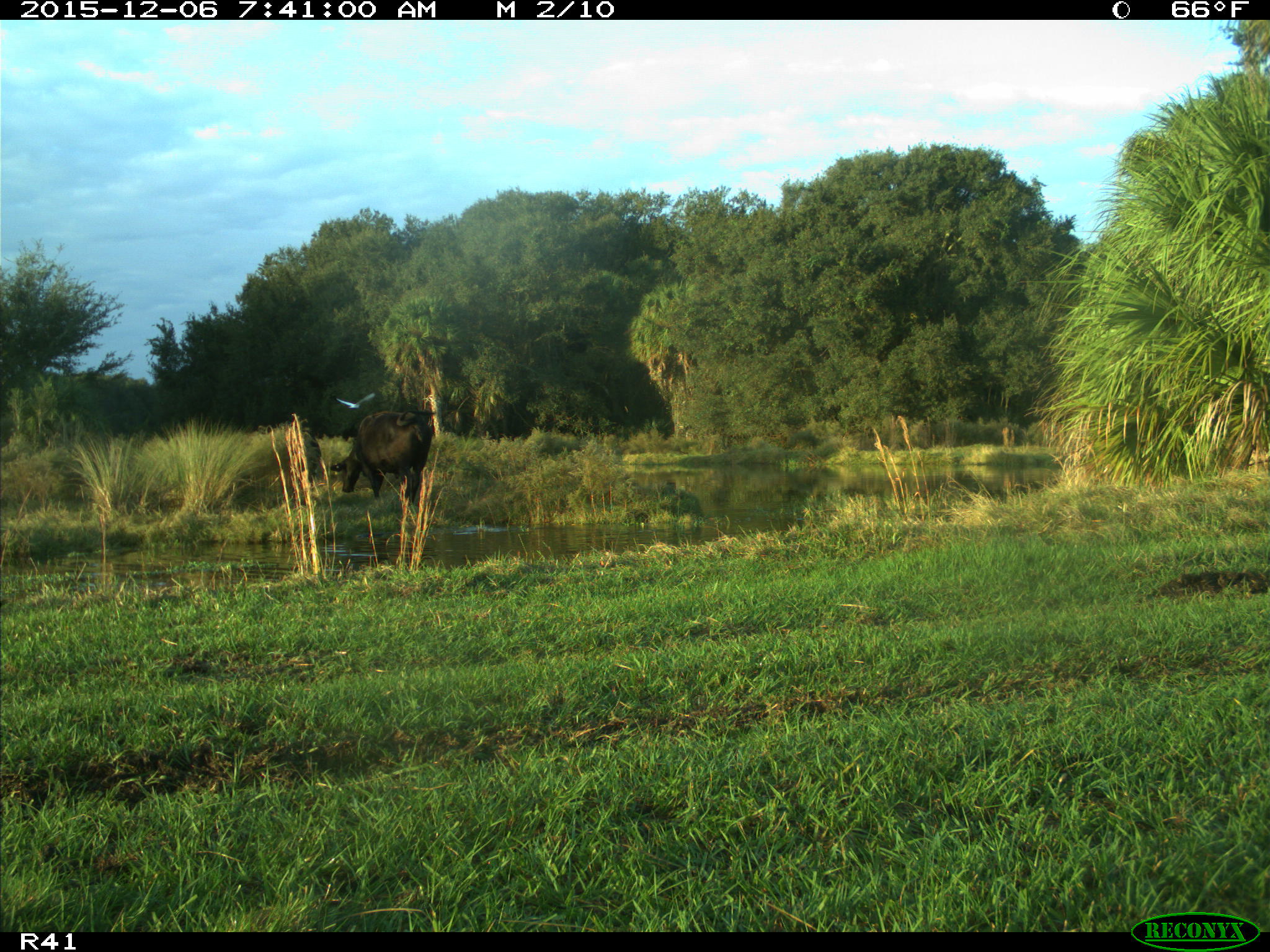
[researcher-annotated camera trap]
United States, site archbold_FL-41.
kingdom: Animalia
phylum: Chordata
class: Mammalia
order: Artiodactyla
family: Bovidae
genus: Bos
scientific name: Bos taurus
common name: domestic cow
Bos taurus (domestic cow).